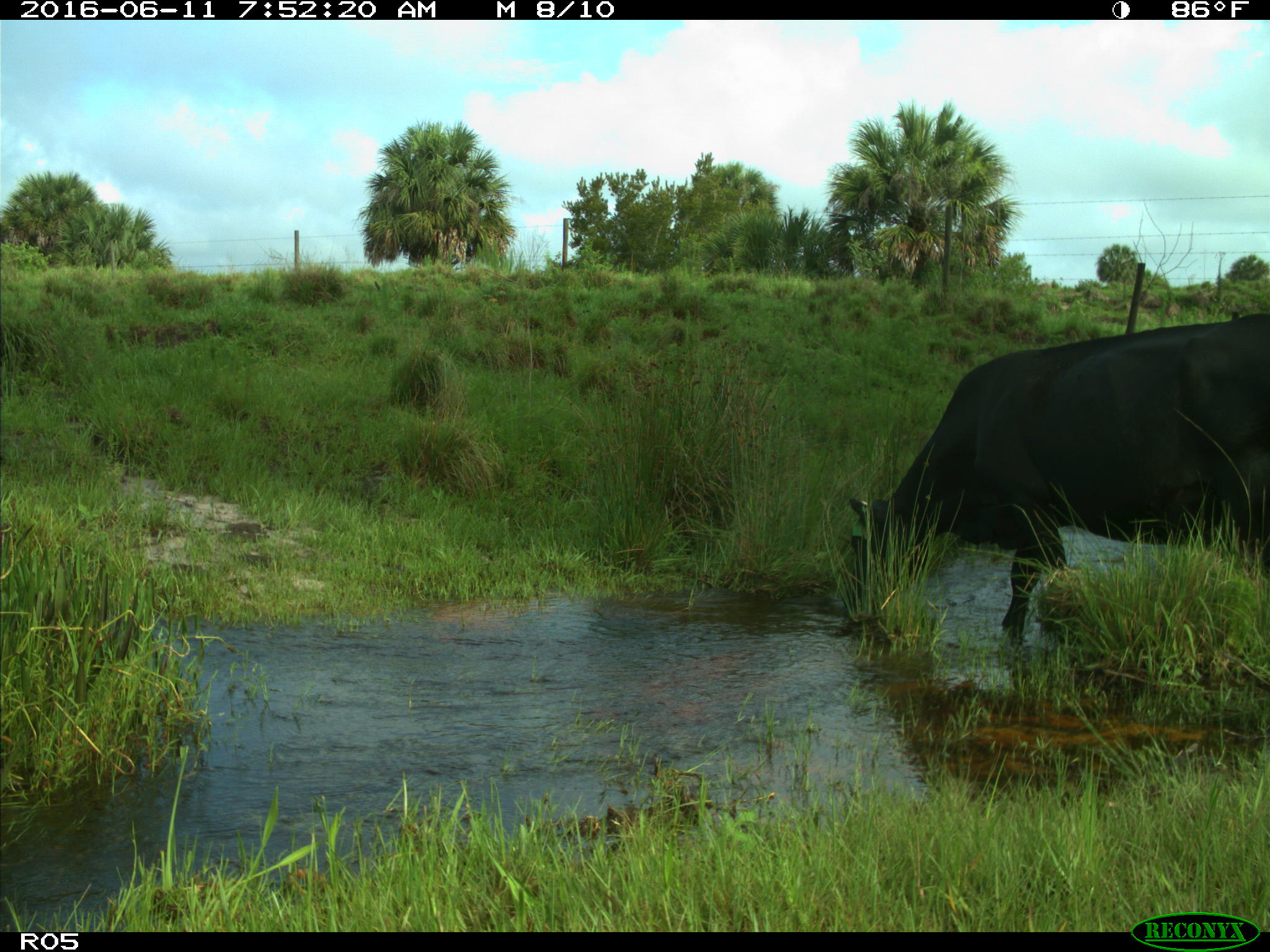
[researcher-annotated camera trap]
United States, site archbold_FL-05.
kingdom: Animalia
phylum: Chordata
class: Mammalia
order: Artiodactyla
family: Bovidae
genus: Bos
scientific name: Bos taurus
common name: domestic cow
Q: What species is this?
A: Bos taurus (domestic cow).